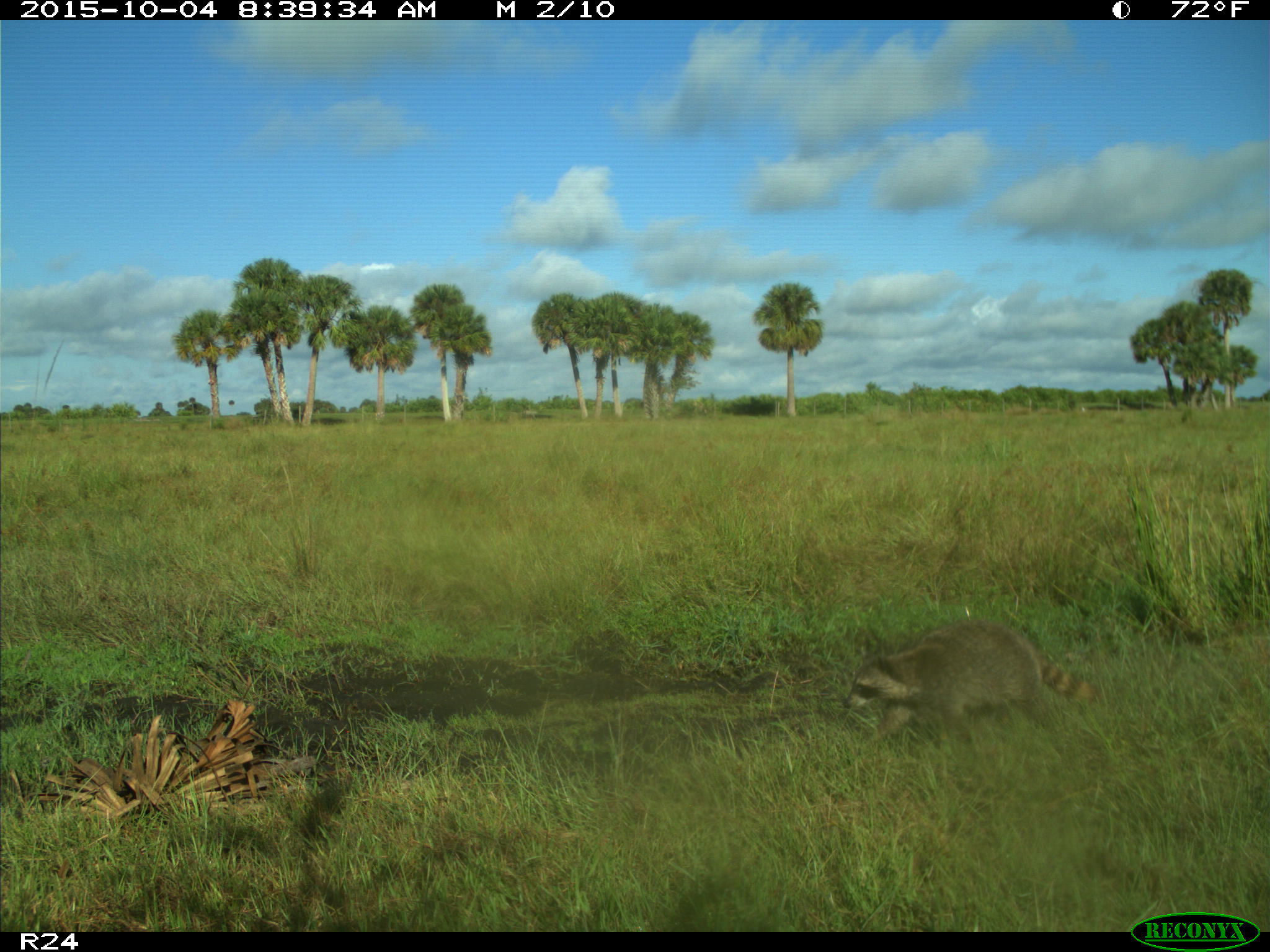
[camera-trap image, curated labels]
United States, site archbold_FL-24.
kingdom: Animalia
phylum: Chordata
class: Mammalia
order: Carnivora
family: Procyonidae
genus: Procyon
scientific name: Procyon lotor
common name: common raccoon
Procyon lotor (common raccoon).